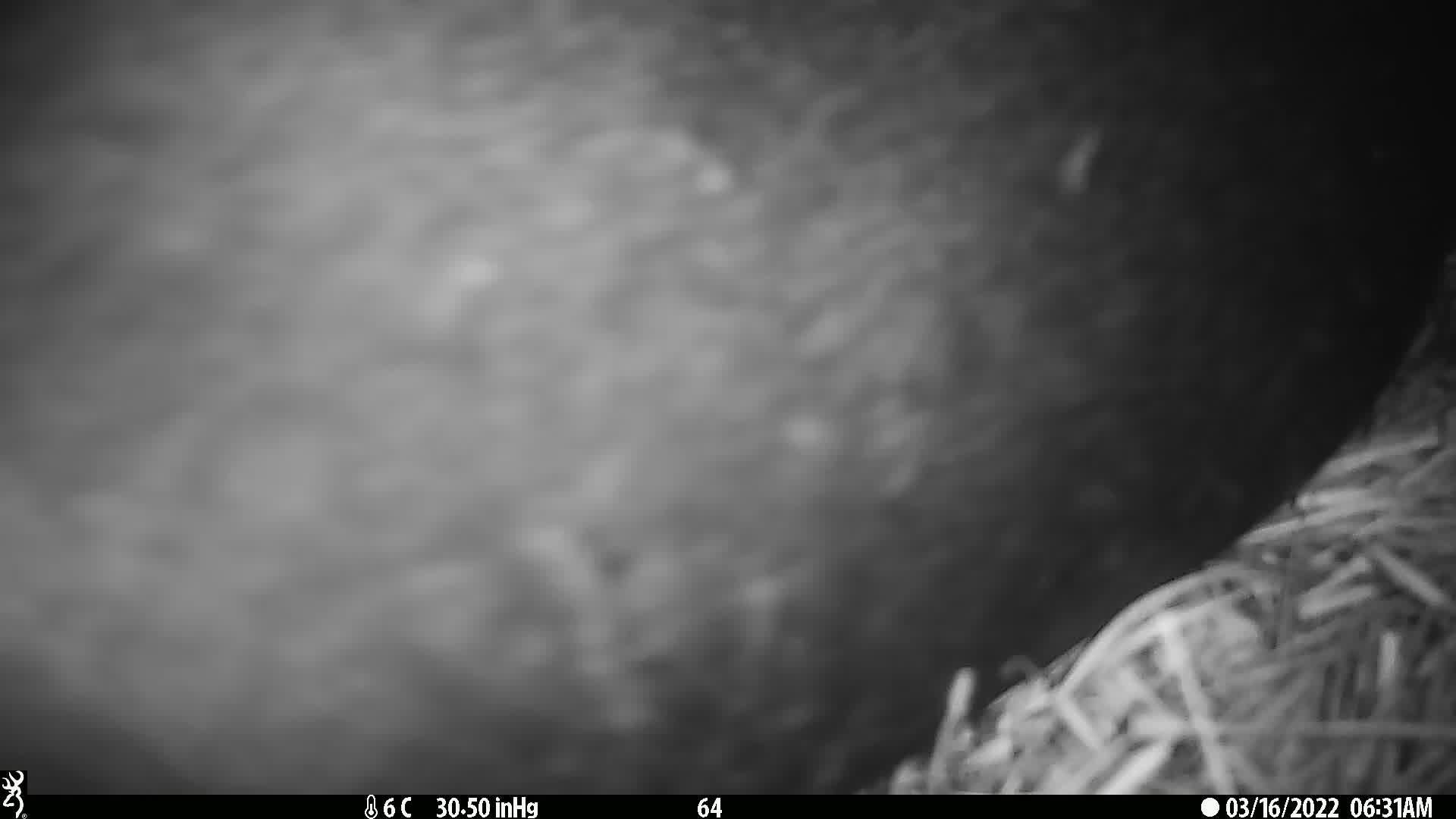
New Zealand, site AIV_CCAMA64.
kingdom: Animalia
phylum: Chordata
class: Mammalia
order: Carnivora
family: Otariidae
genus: Phocarctos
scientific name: Phocarctos hookeri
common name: new zealand sea lion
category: sealion